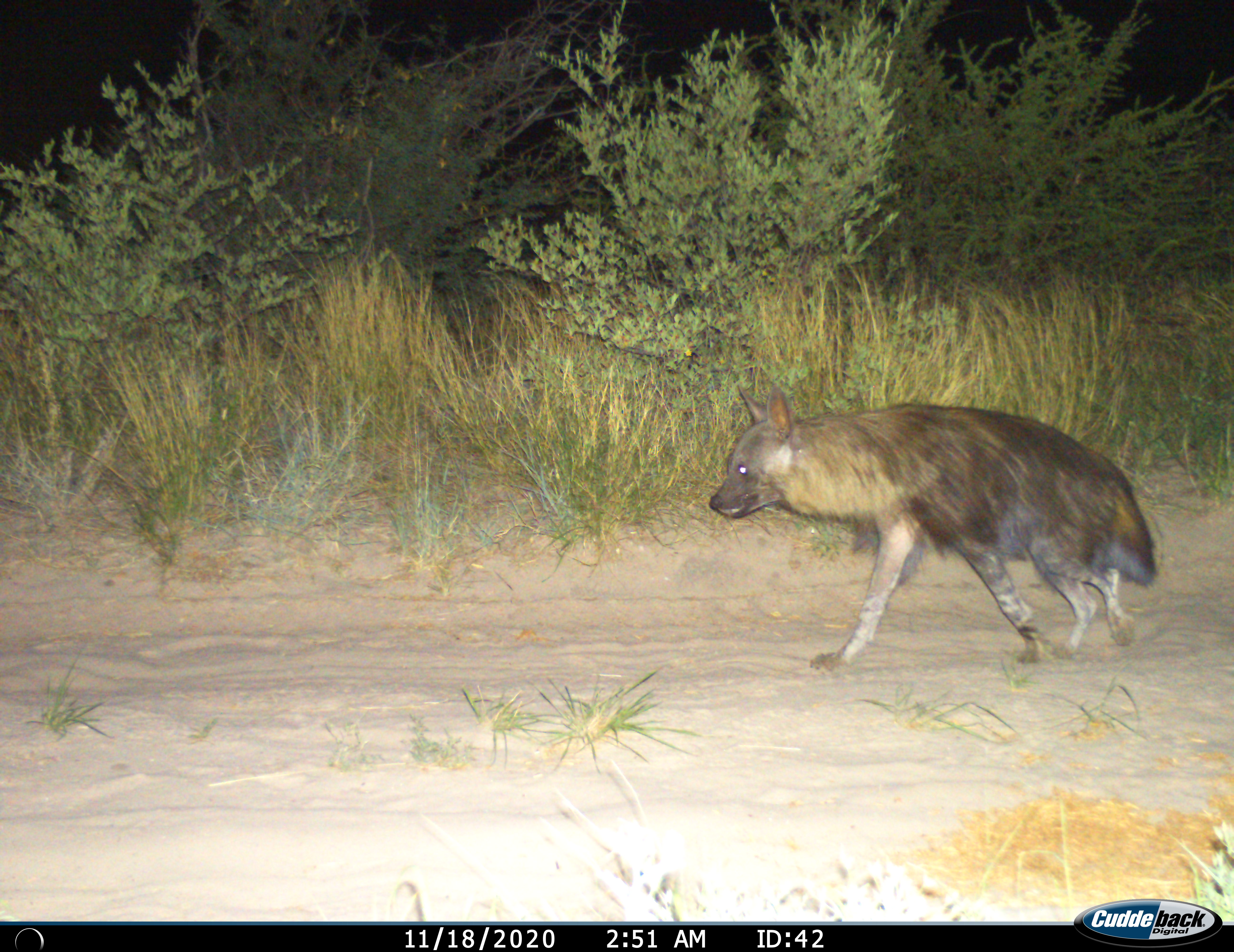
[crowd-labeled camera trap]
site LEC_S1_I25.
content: unidentified animal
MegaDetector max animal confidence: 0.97